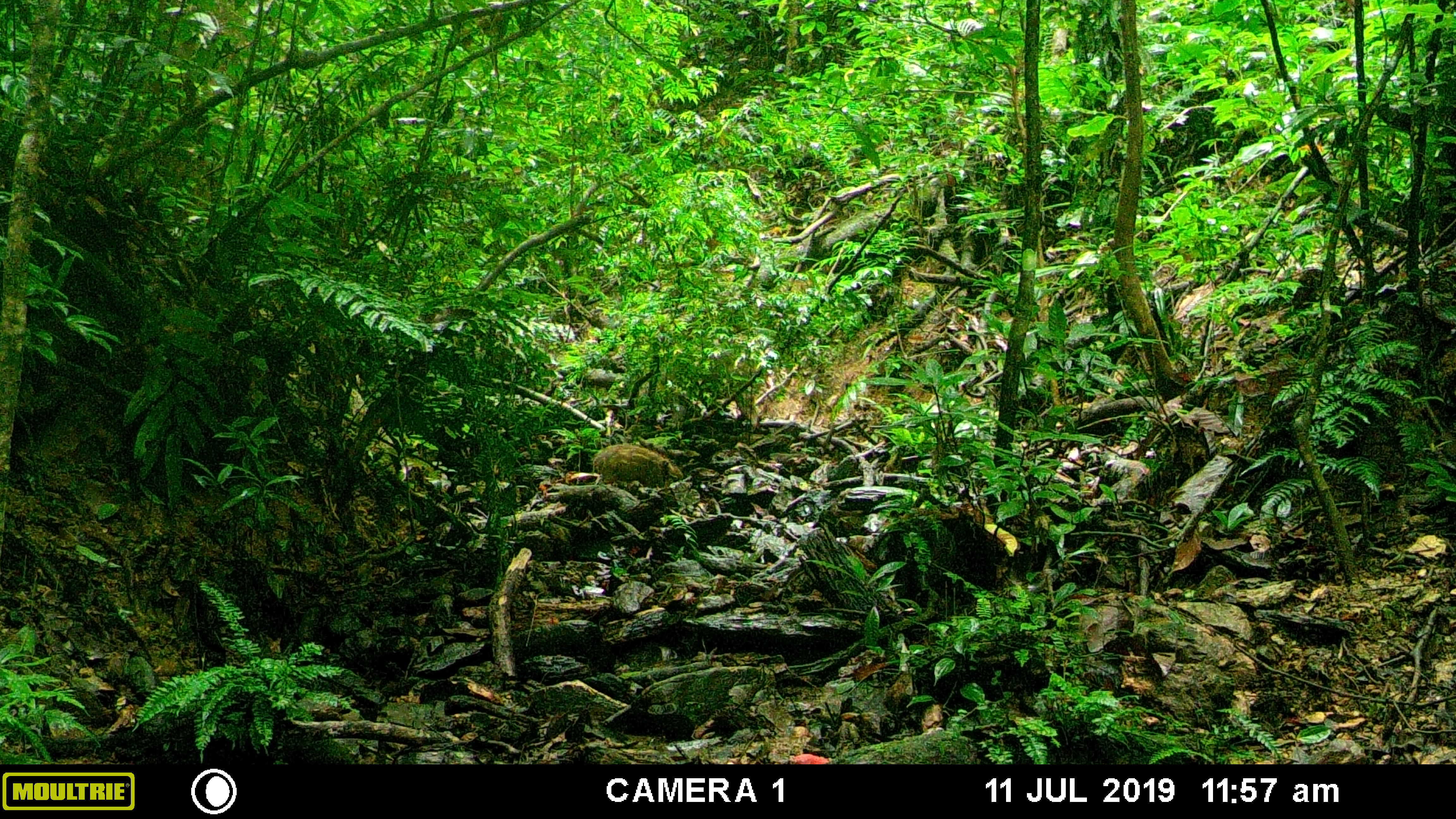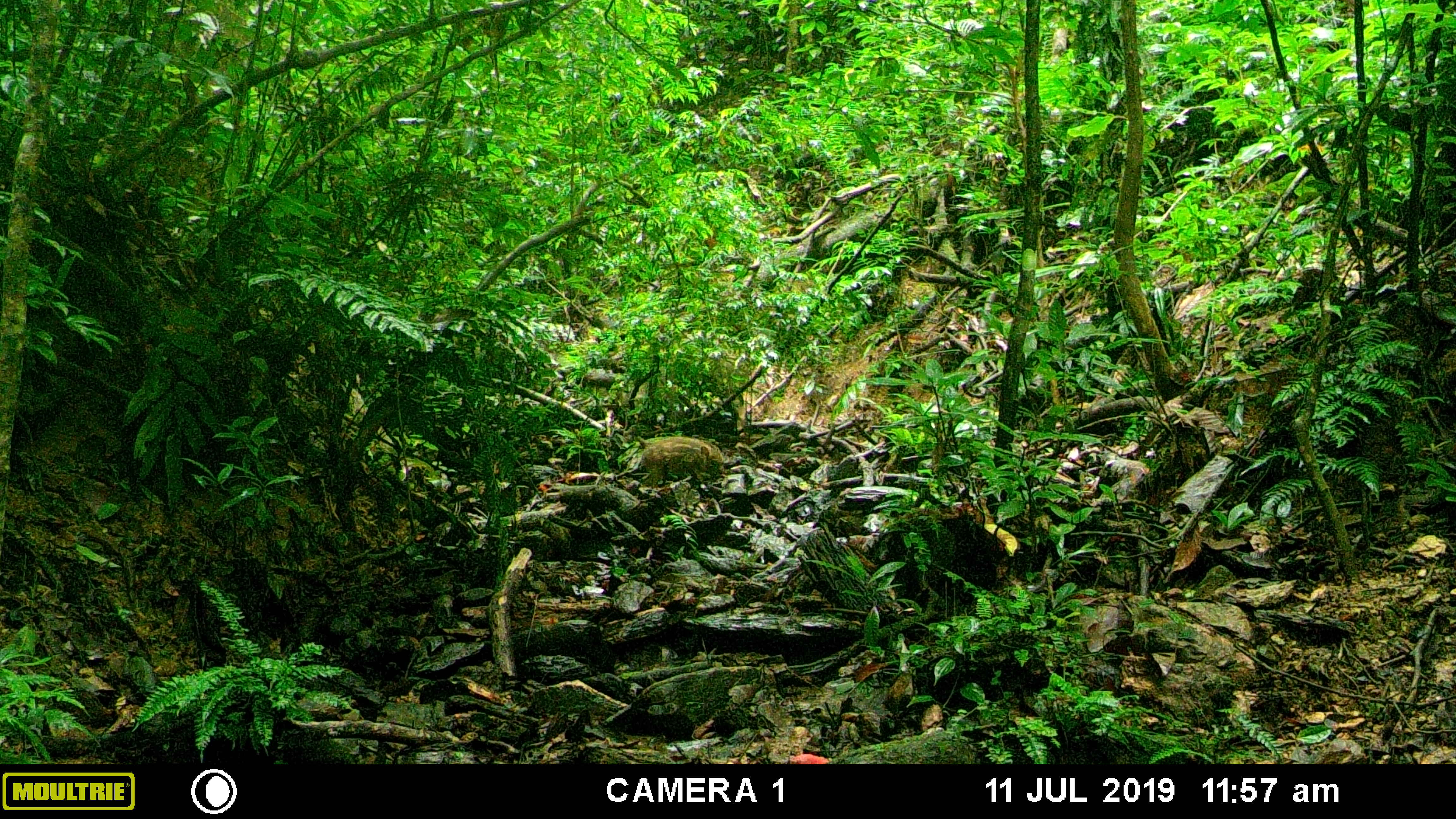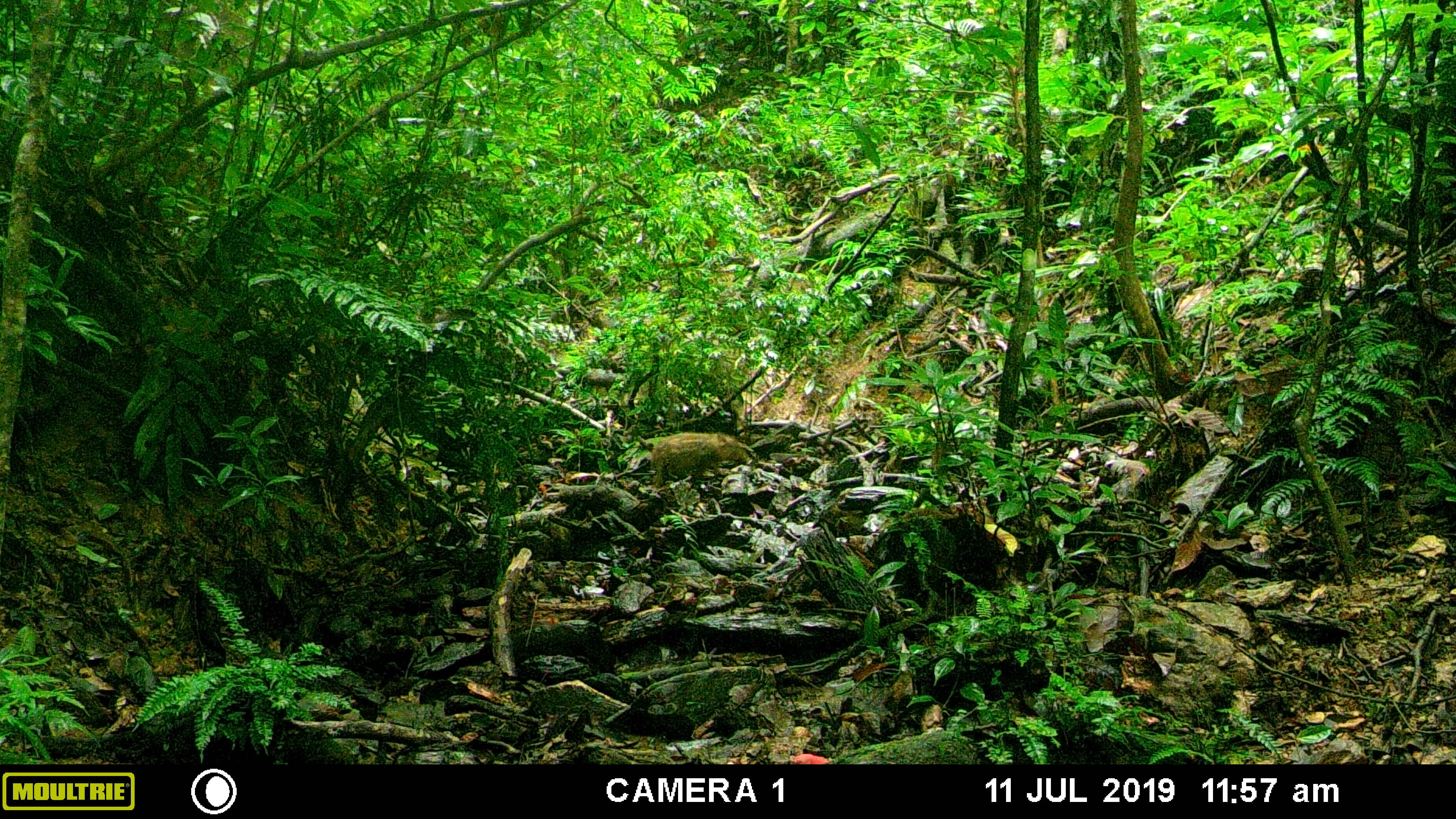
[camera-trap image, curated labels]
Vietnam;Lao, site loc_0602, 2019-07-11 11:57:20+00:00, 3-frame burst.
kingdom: Animalia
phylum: Chordata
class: Mammalia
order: Artiodactyla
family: Suidae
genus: Sus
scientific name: Sus scrofa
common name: eurasian wild pig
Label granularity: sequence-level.